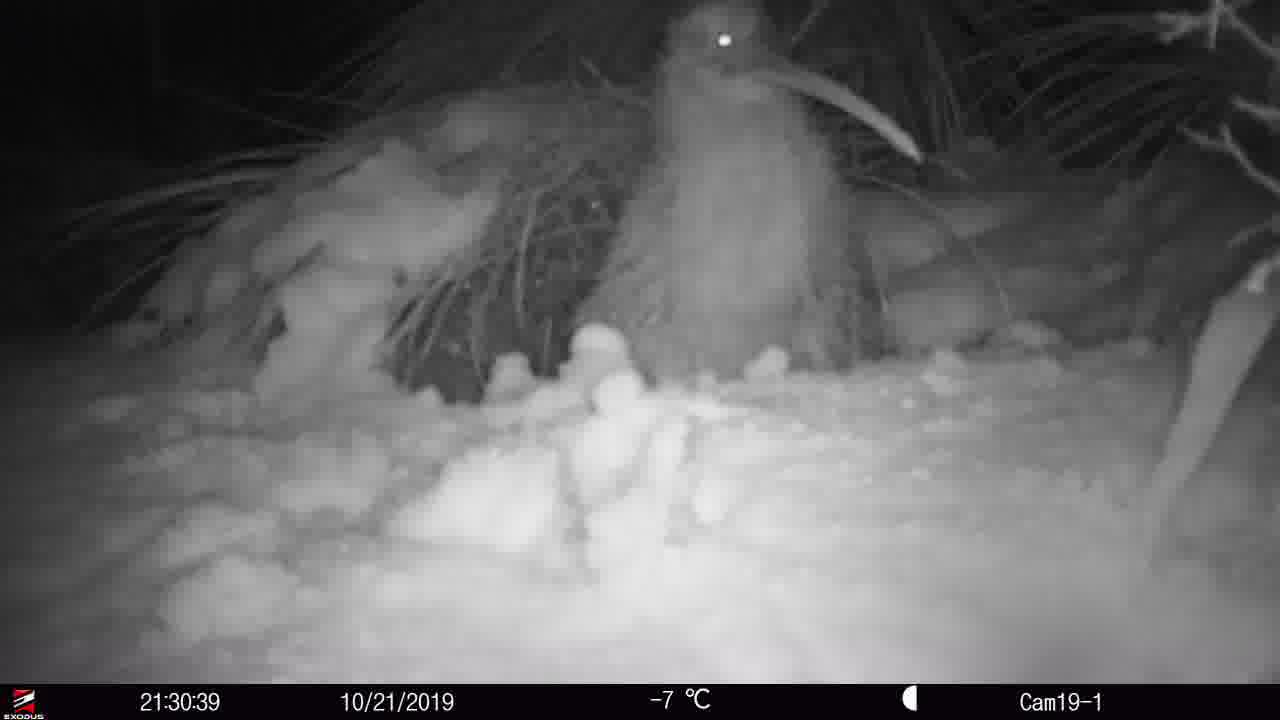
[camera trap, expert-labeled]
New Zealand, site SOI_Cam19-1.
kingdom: Animalia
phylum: Chordata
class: Aves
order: Apterygiformes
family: Apterygidae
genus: Apteryx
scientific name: Apteryx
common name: kiwi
Kiwi (Apteryx).